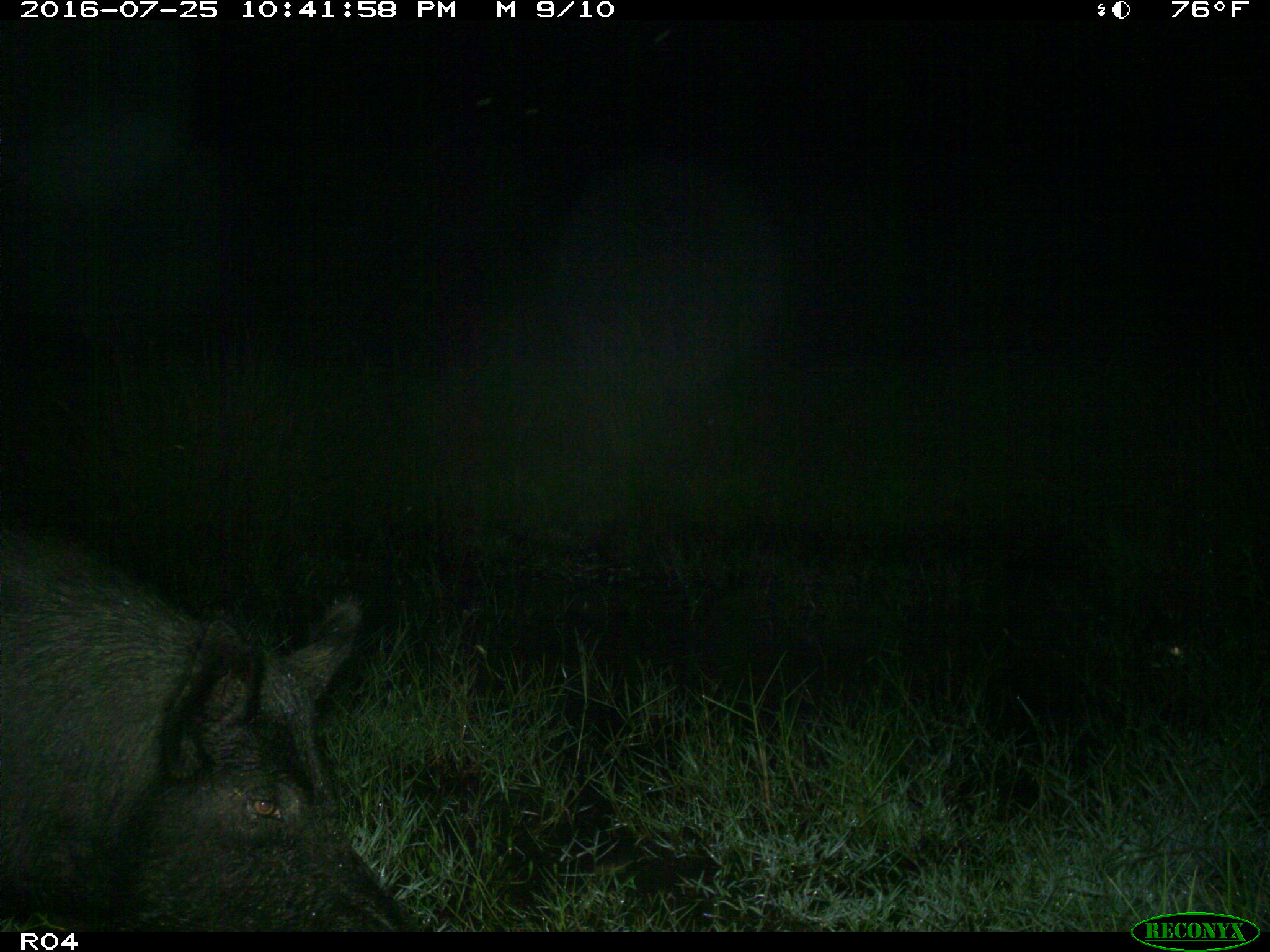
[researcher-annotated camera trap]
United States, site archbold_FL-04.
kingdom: Animalia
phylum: Chordata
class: Mammalia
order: Artiodactyla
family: Suidae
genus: Sus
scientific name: Sus scrofa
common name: wild boar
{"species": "Sus scrofa (wild boar)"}